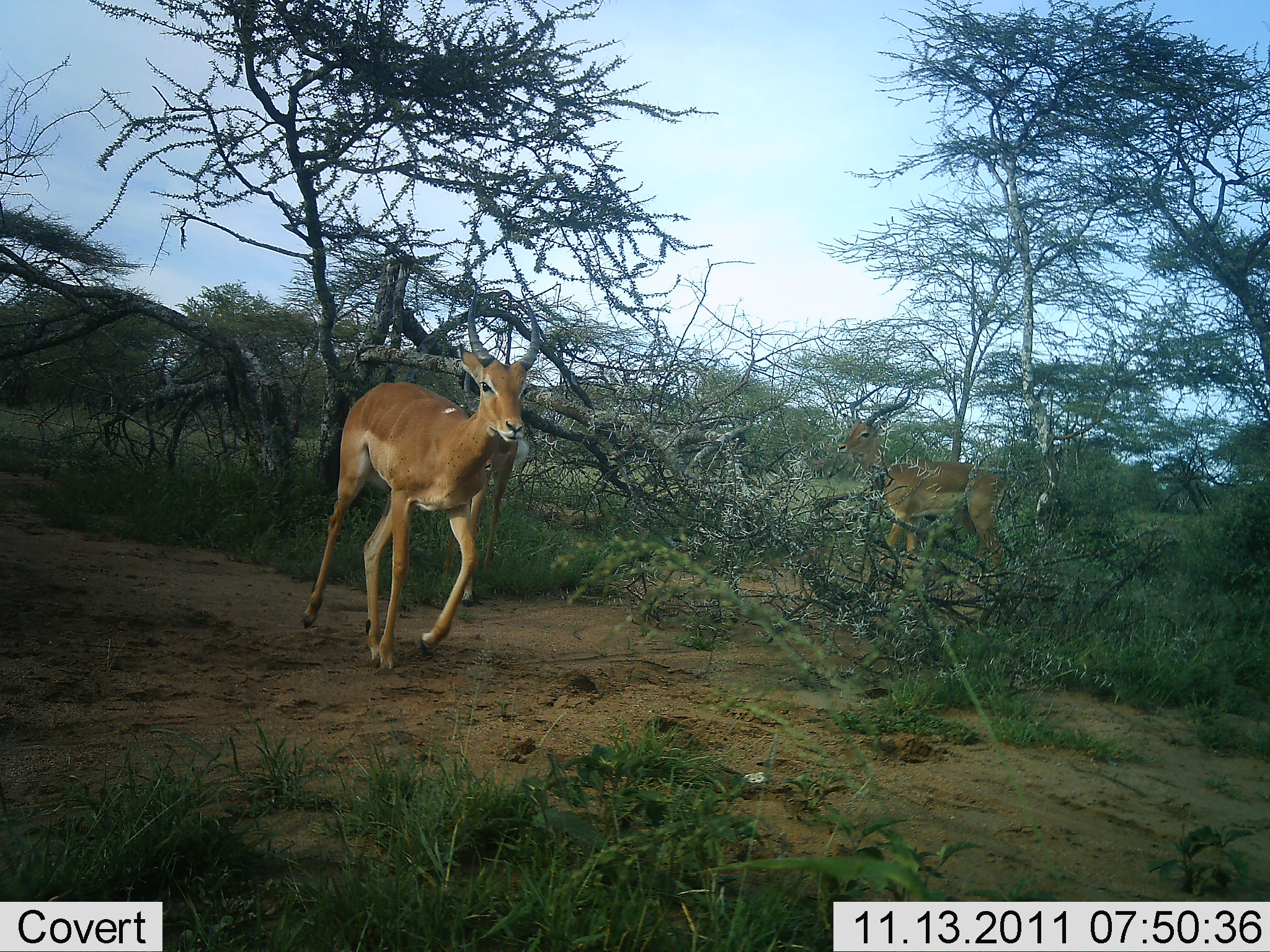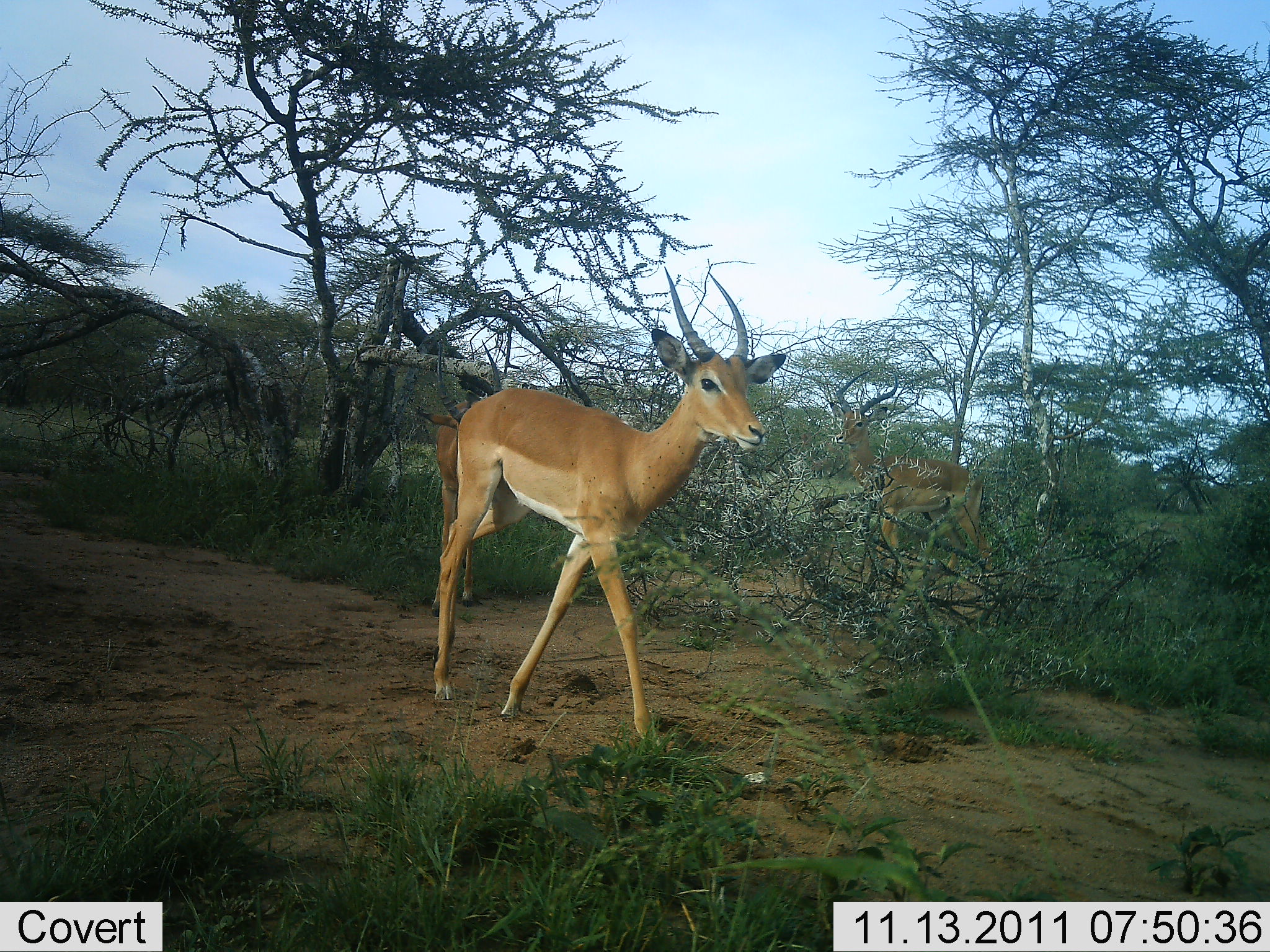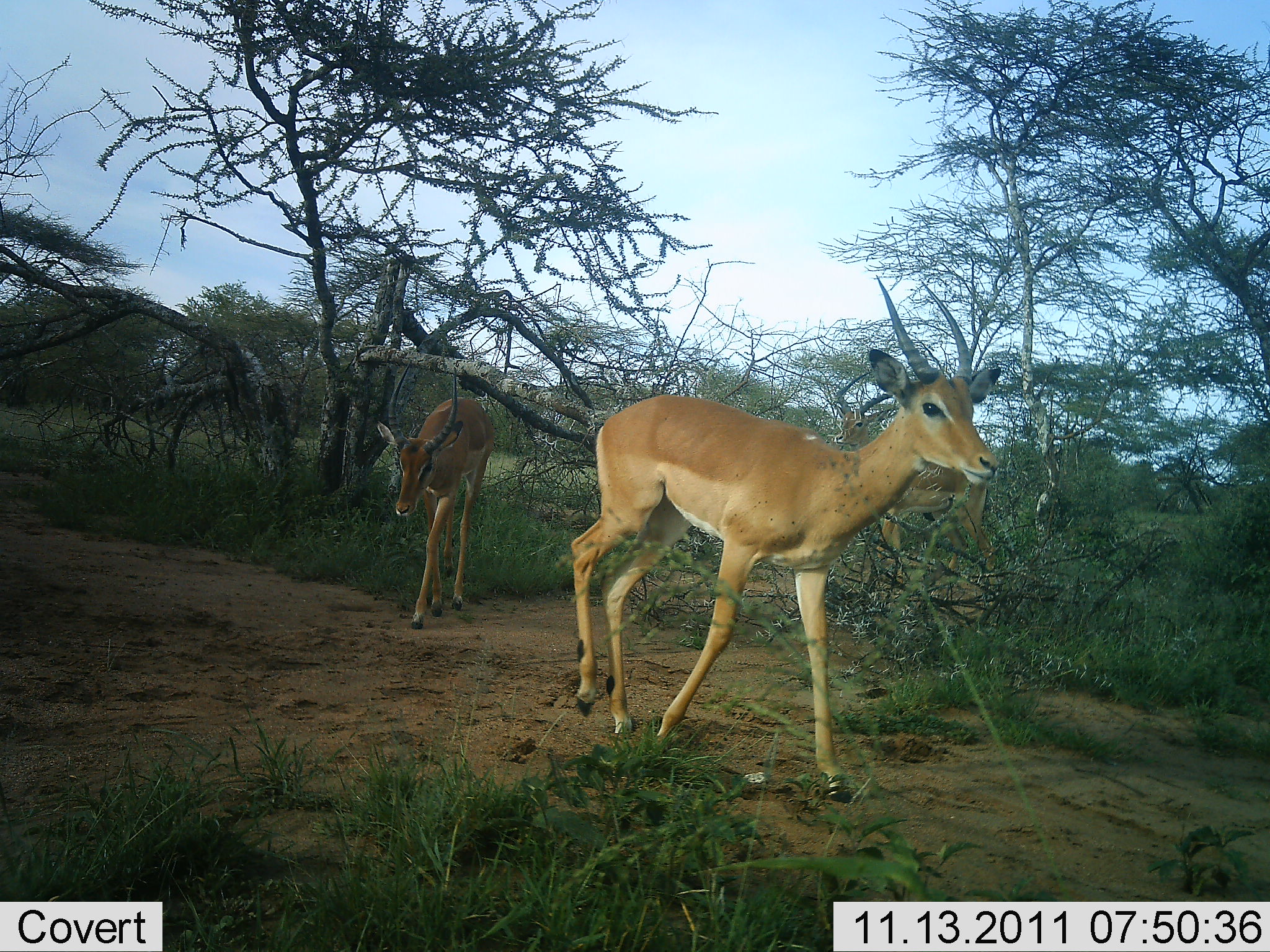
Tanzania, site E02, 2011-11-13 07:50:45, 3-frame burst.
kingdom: Animalia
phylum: Chordata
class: Mammalia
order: Artiodactyla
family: Bovidae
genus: Aepyceros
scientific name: Aepyceros melampus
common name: impala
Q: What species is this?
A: Impala (Aepyceros melampus).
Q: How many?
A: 3.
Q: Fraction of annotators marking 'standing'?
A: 14%.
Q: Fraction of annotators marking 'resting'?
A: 0%.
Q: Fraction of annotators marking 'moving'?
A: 100%.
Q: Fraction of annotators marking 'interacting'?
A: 7%.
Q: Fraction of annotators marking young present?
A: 0%.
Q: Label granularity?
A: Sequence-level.